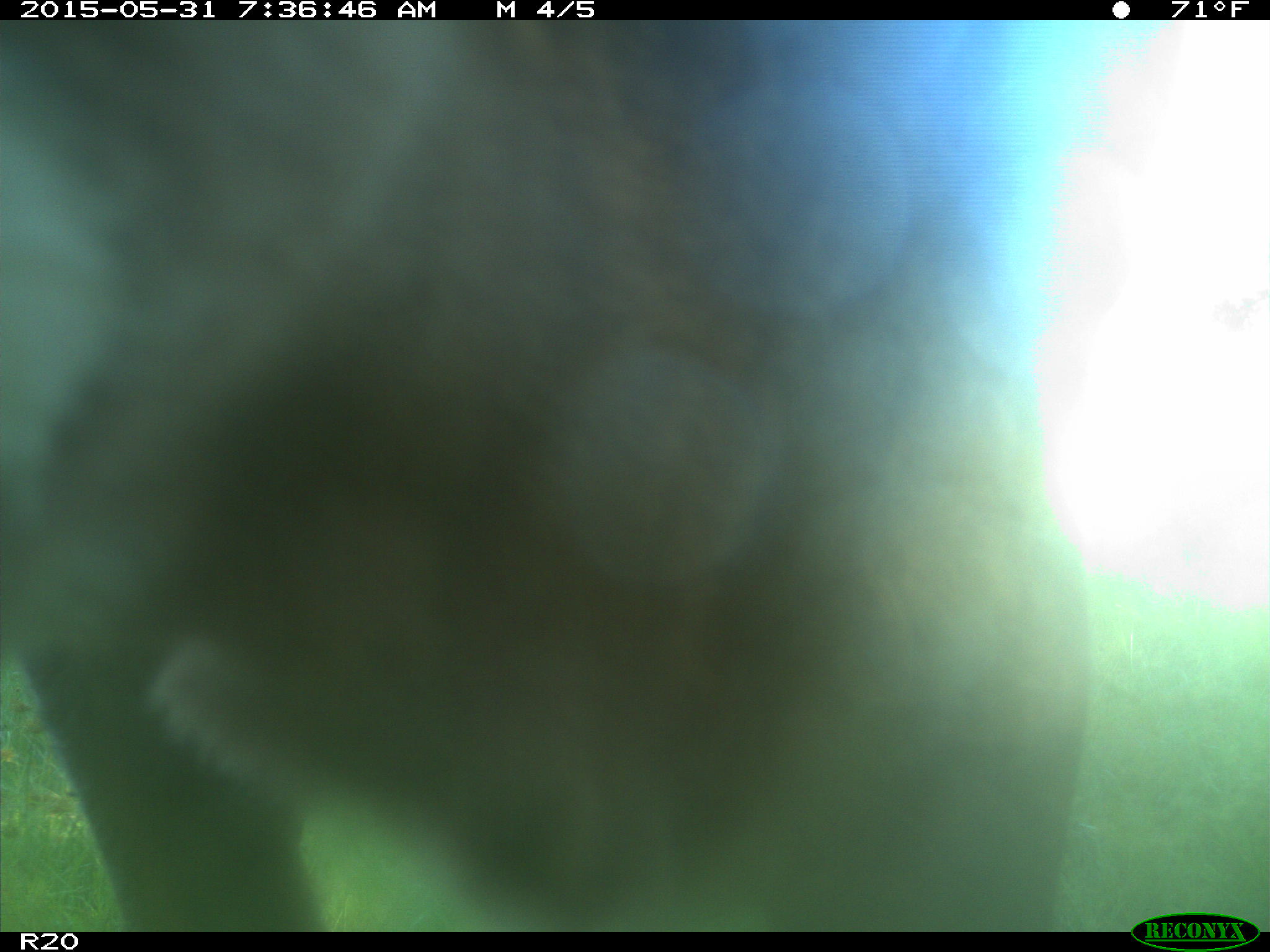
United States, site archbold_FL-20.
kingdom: Animalia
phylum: Chordata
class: Mammalia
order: Artiodactyla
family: Bovidae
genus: Bos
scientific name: Bos taurus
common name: domestic cow